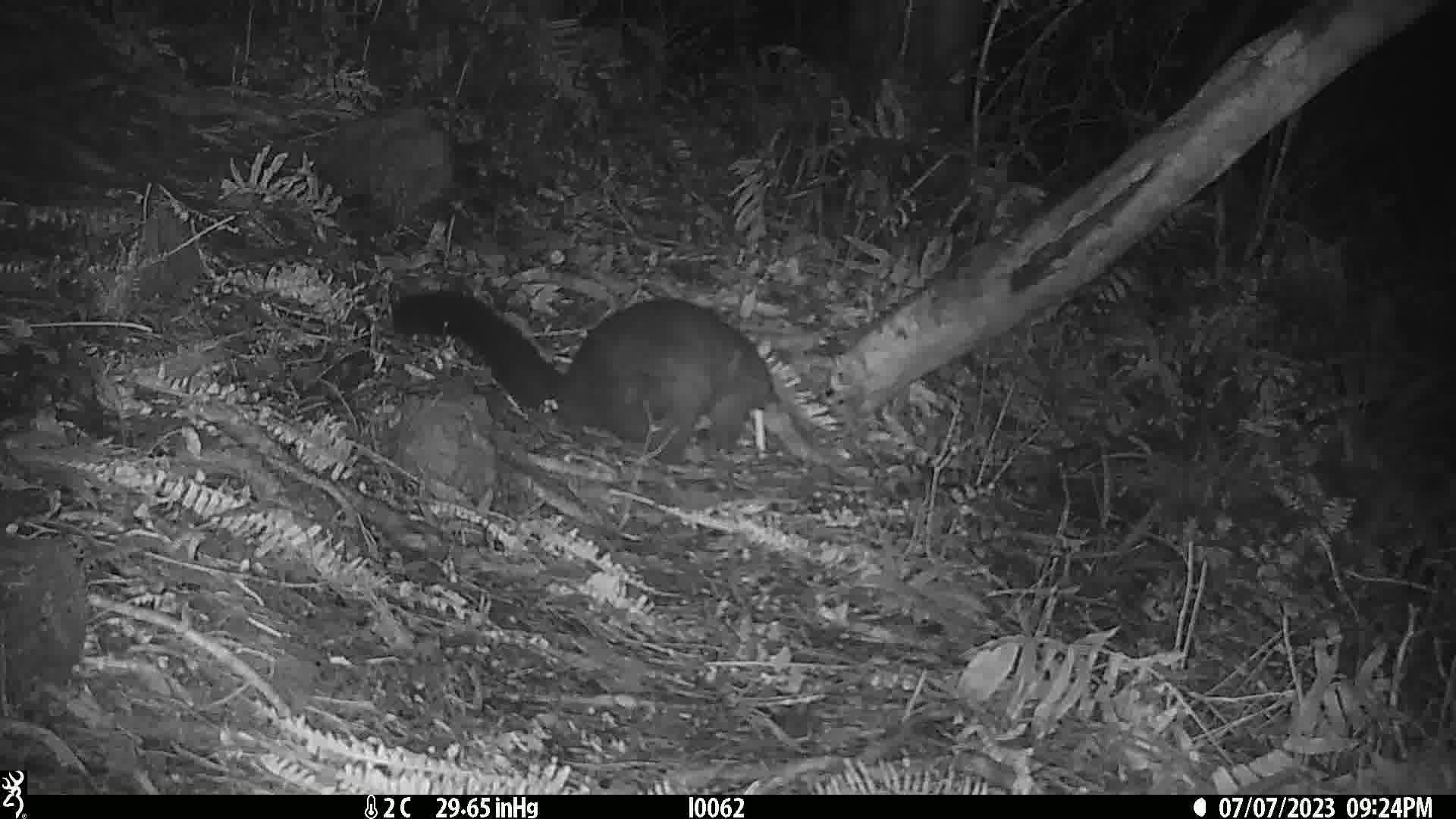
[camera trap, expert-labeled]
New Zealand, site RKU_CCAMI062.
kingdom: Animalia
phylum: Chordata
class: Mammalia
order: Diprotodontia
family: Phalangeridae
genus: Trichosurus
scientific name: Trichosurus vulpecula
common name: common brushtail possum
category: possum